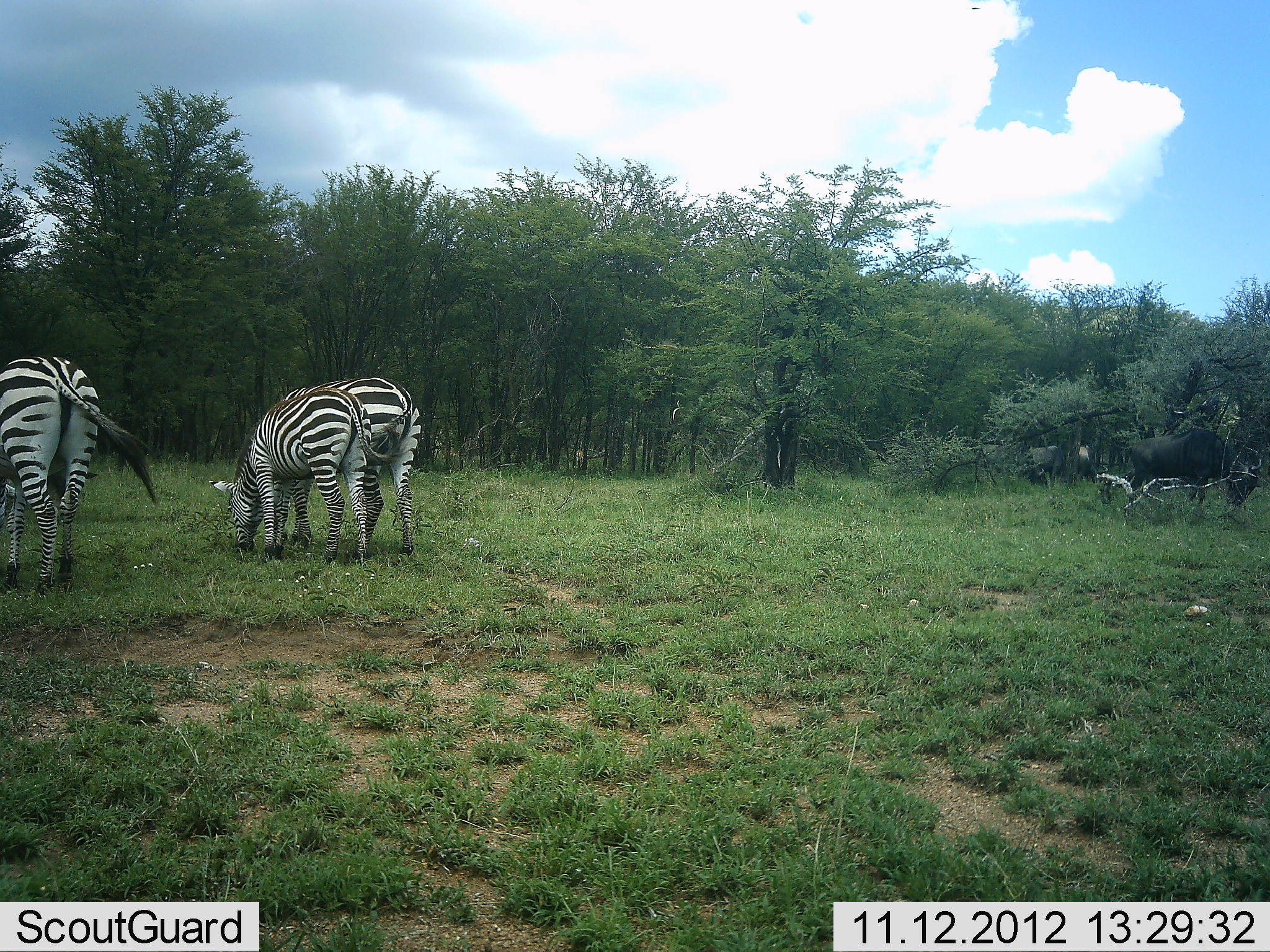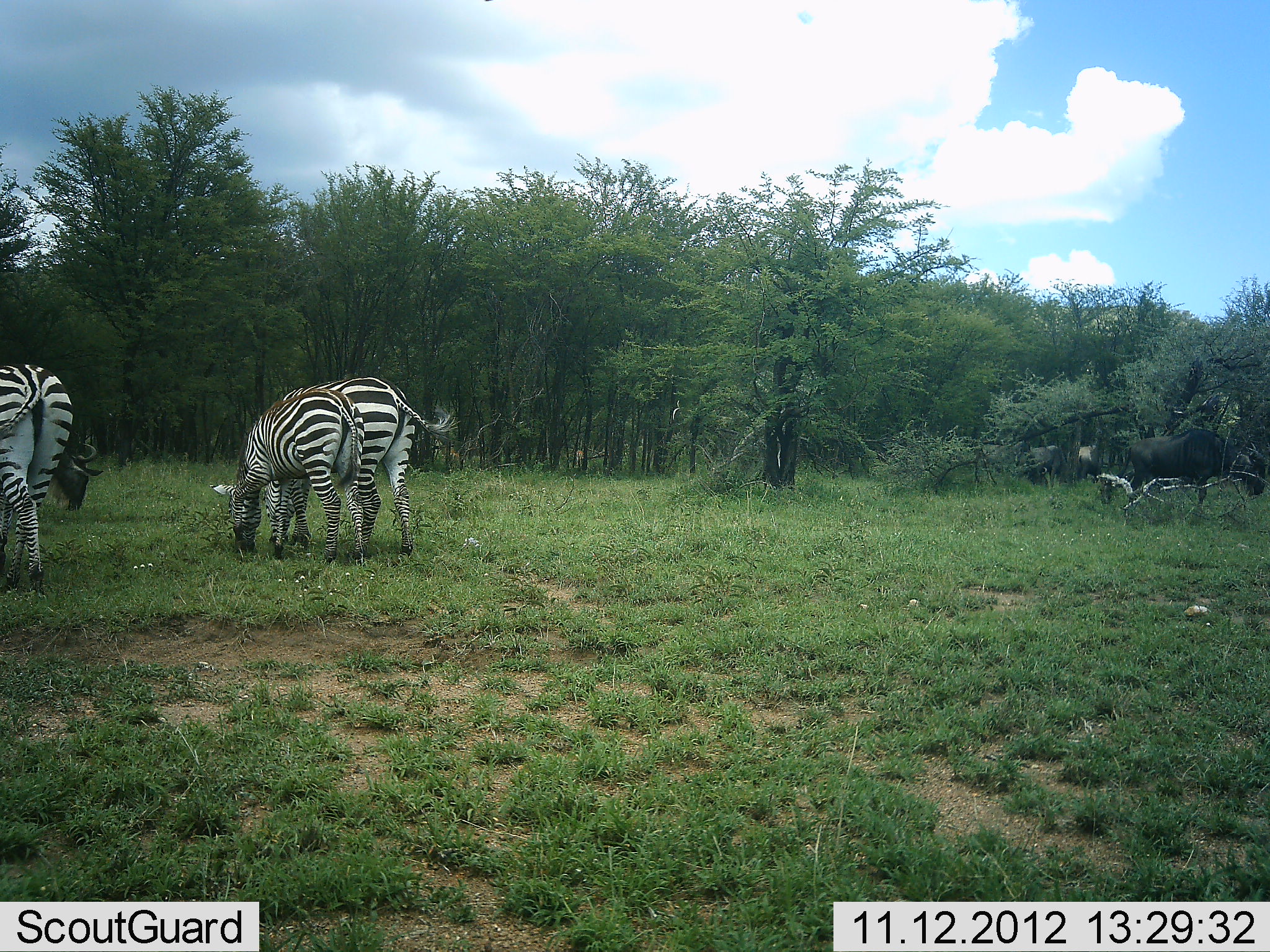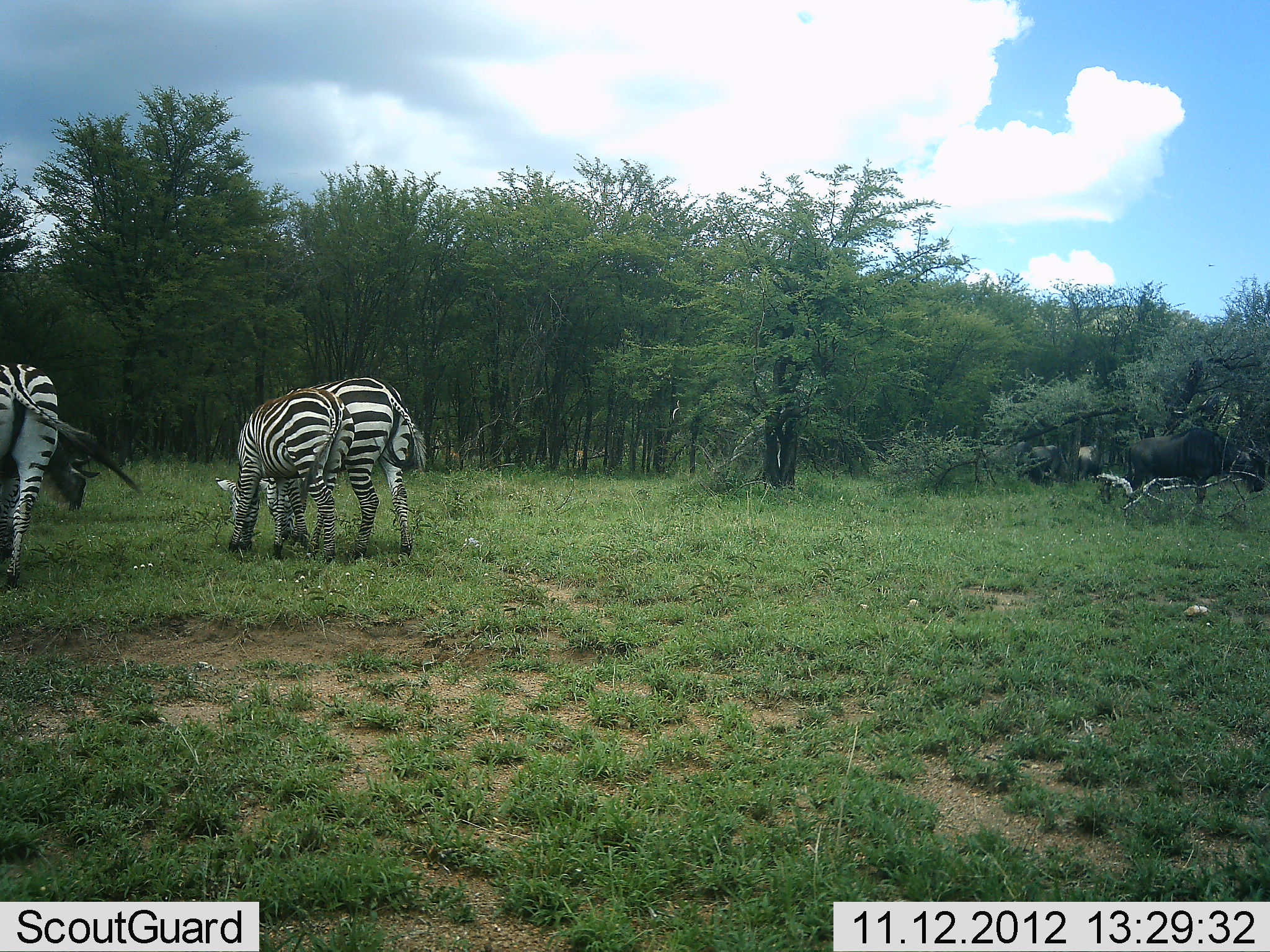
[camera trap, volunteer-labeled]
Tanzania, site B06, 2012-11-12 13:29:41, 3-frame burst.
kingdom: Animalia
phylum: Chordata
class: Mammalia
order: Artiodactyla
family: Bovidae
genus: Connochaetes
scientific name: Connochaetes taurinus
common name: blue wildebeest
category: wildebeest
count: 3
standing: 30%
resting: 0%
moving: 10%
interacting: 0%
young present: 0%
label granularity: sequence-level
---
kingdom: Animalia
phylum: Chordata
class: Mammalia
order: Perissodactyla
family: Equidae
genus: Equus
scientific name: Equus quagga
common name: plains zebra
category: zebra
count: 3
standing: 9%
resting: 0%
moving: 9%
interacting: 0%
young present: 9%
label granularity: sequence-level